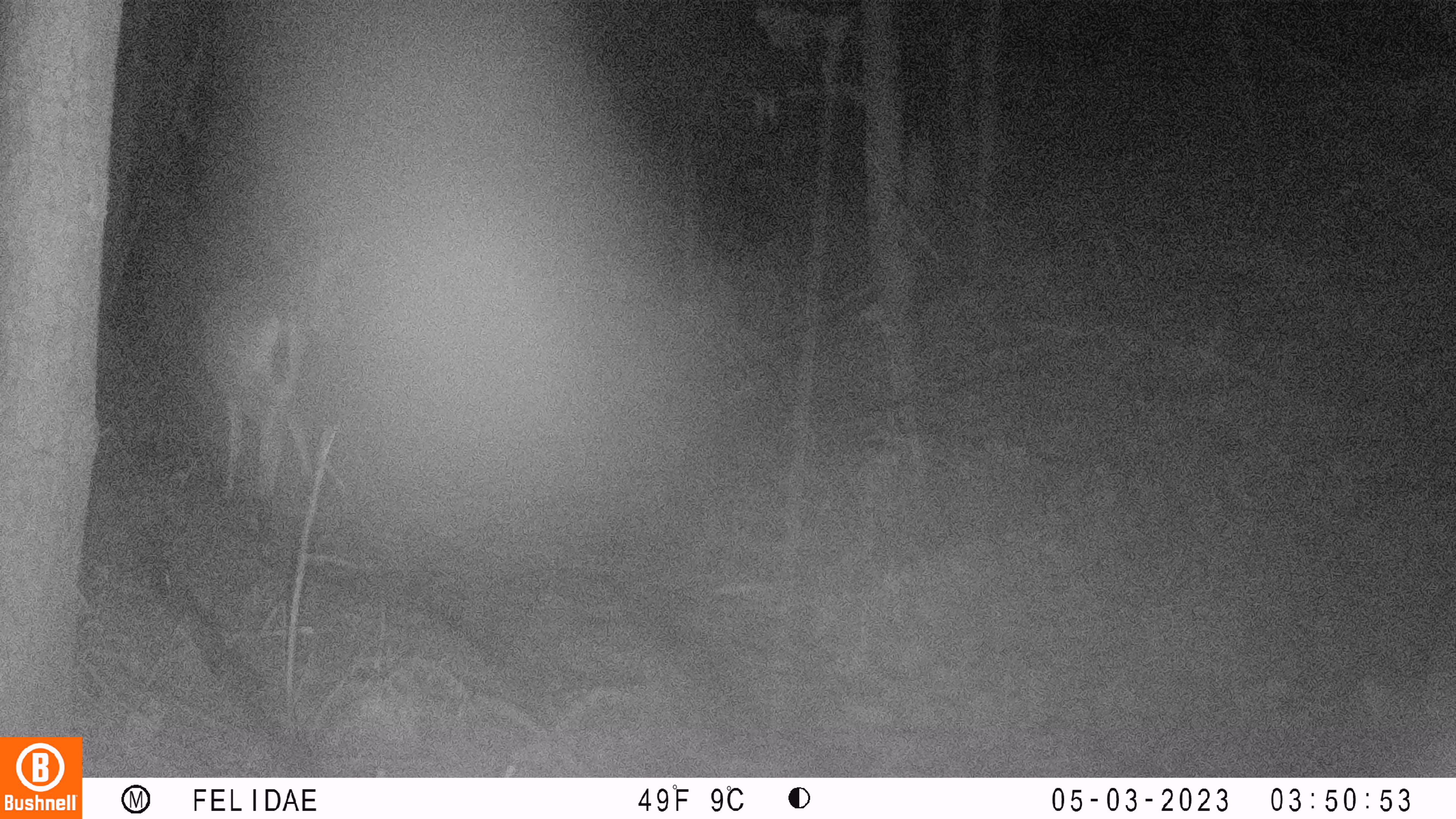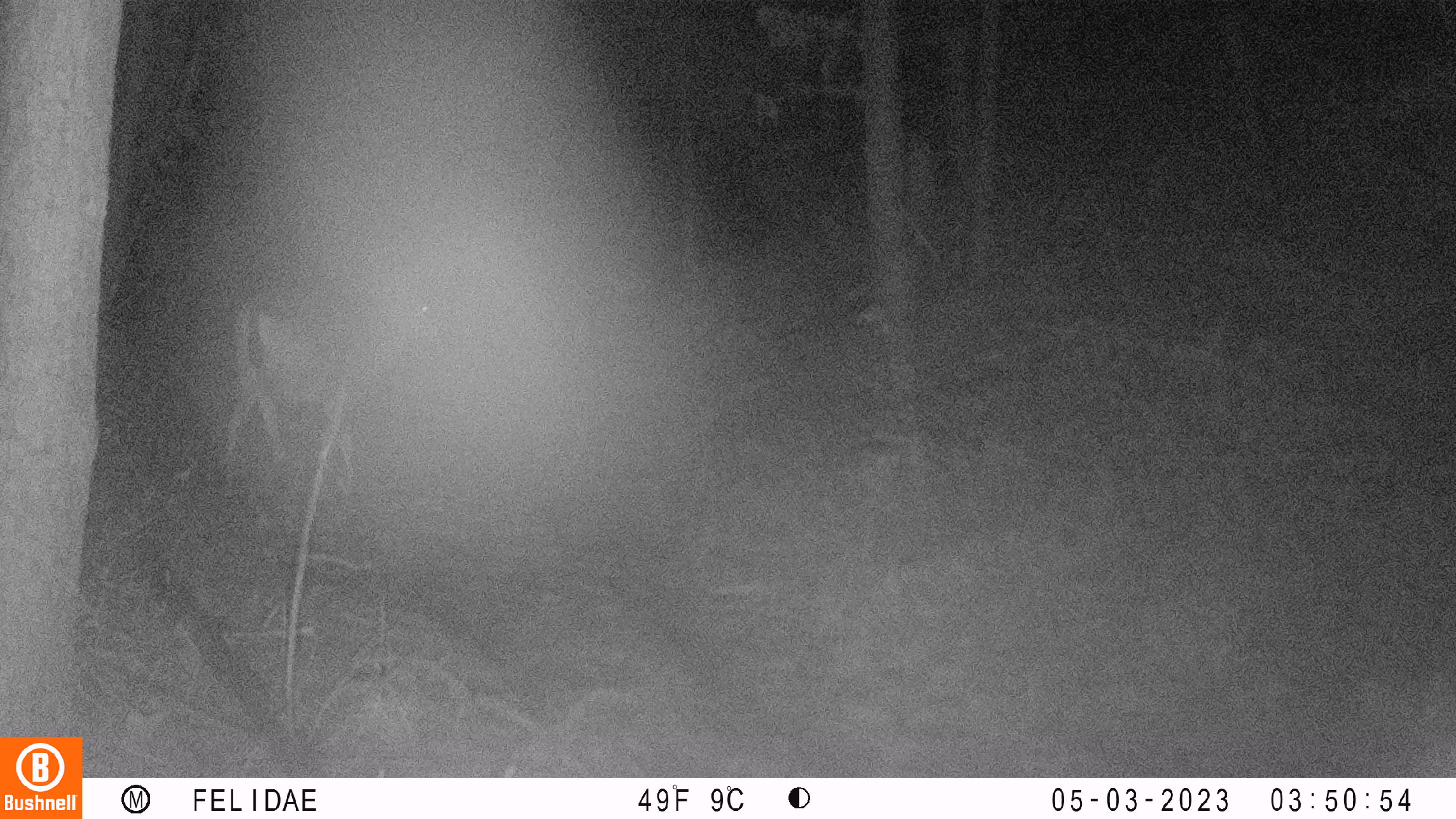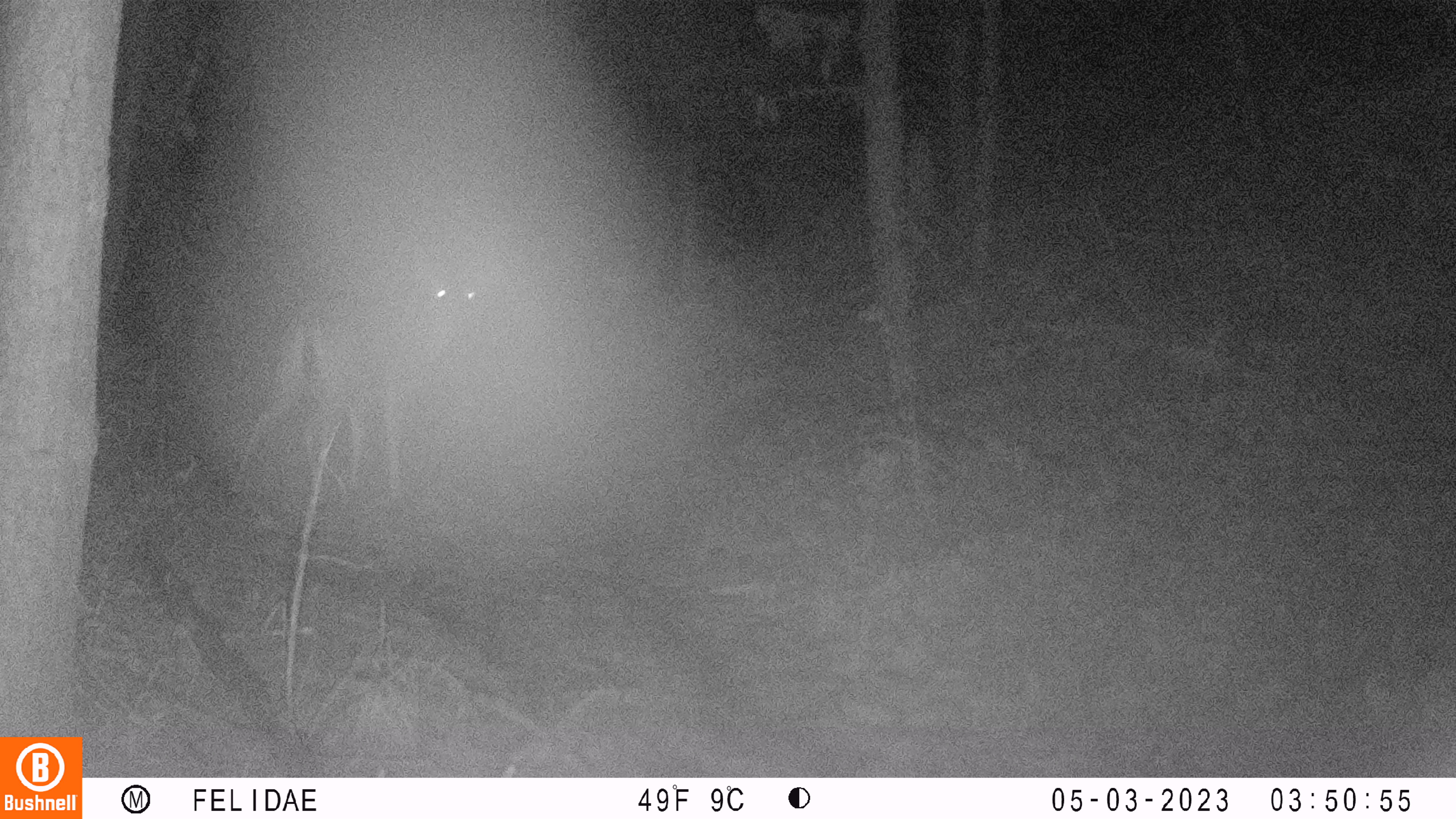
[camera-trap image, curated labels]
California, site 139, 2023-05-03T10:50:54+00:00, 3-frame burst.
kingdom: Animalia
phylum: Chordata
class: Mammalia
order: Artiodactyla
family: Cervidae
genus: Odocoileus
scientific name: Odocoileus hemionus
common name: mule deer